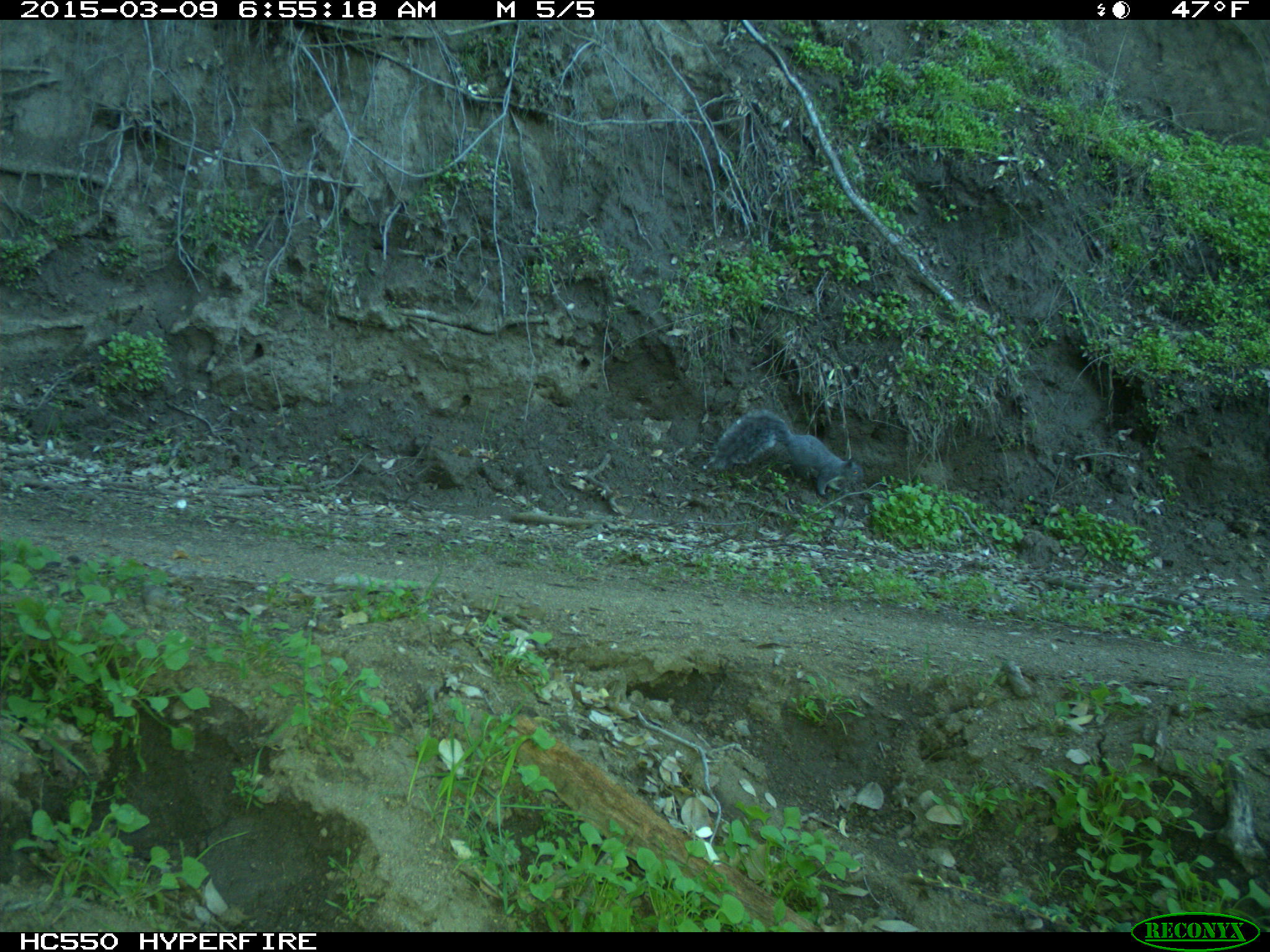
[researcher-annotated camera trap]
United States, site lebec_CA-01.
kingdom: Animalia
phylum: Chordata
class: Mammalia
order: Rodentia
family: Sciuridae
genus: Sciurus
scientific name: Sciurus carolinensis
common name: eastern gray squirrel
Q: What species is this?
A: Sciurus carolinensis (eastern gray squirrel).